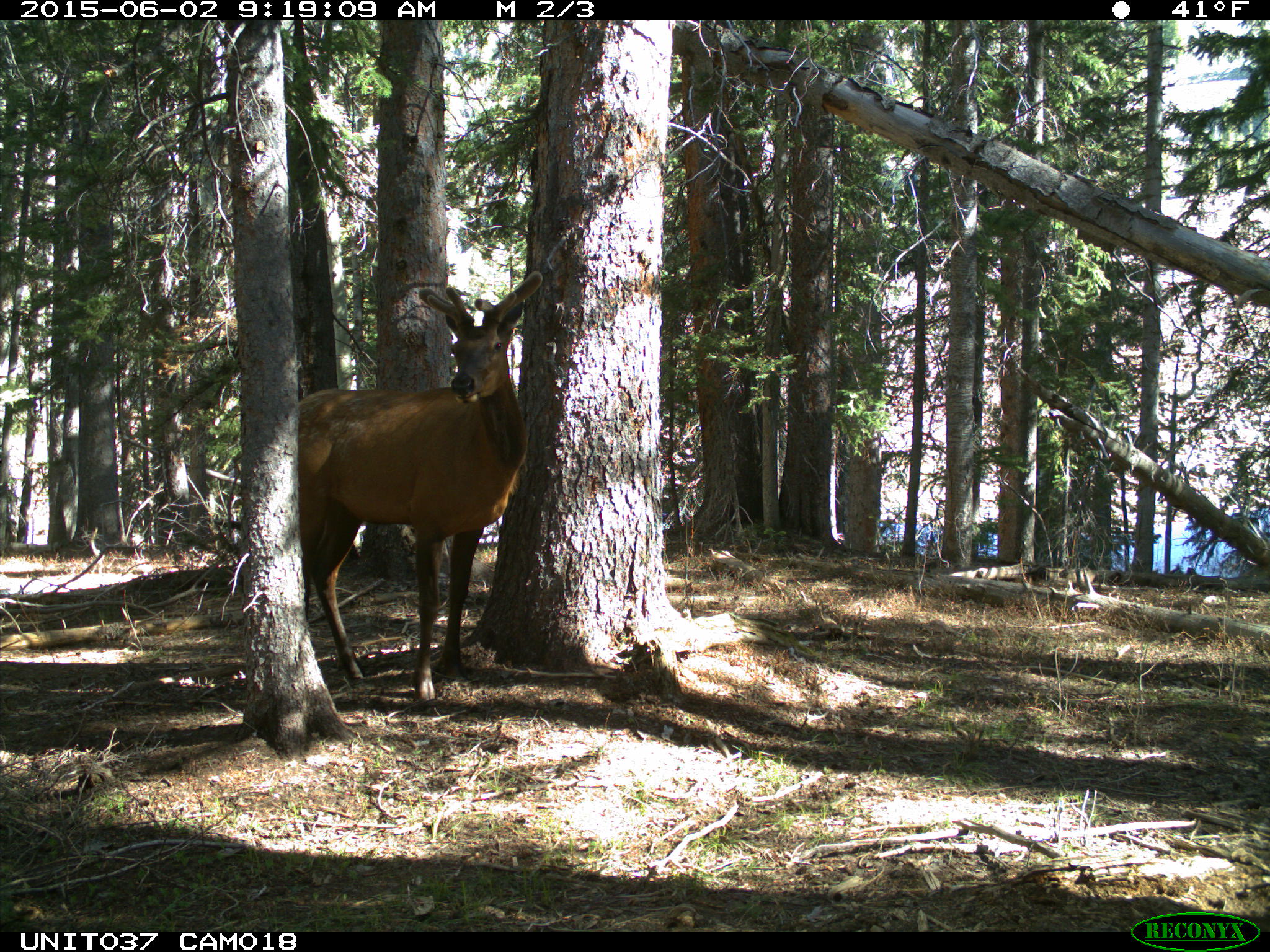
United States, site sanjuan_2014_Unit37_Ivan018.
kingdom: Animalia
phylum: Chordata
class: Mammalia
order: Artiodactyla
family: Cervidae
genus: Cervus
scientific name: Cervus elaphus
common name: red deer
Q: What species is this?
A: Cervus elaphus (red deer).